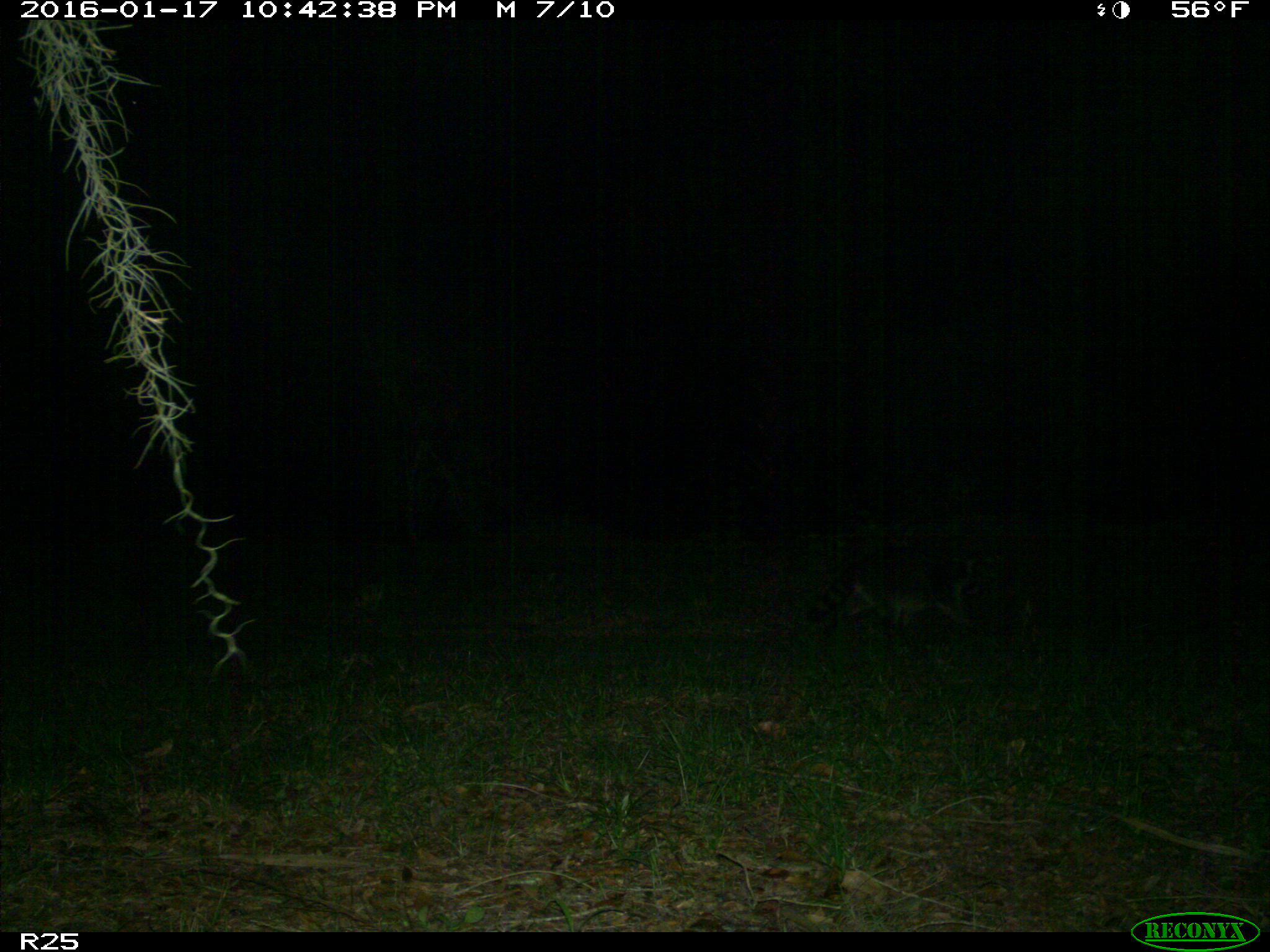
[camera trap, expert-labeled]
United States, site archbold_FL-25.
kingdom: Animalia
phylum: Chordata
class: Mammalia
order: Carnivora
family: Procyonidae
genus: Procyon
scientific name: Procyon lotor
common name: common raccoon